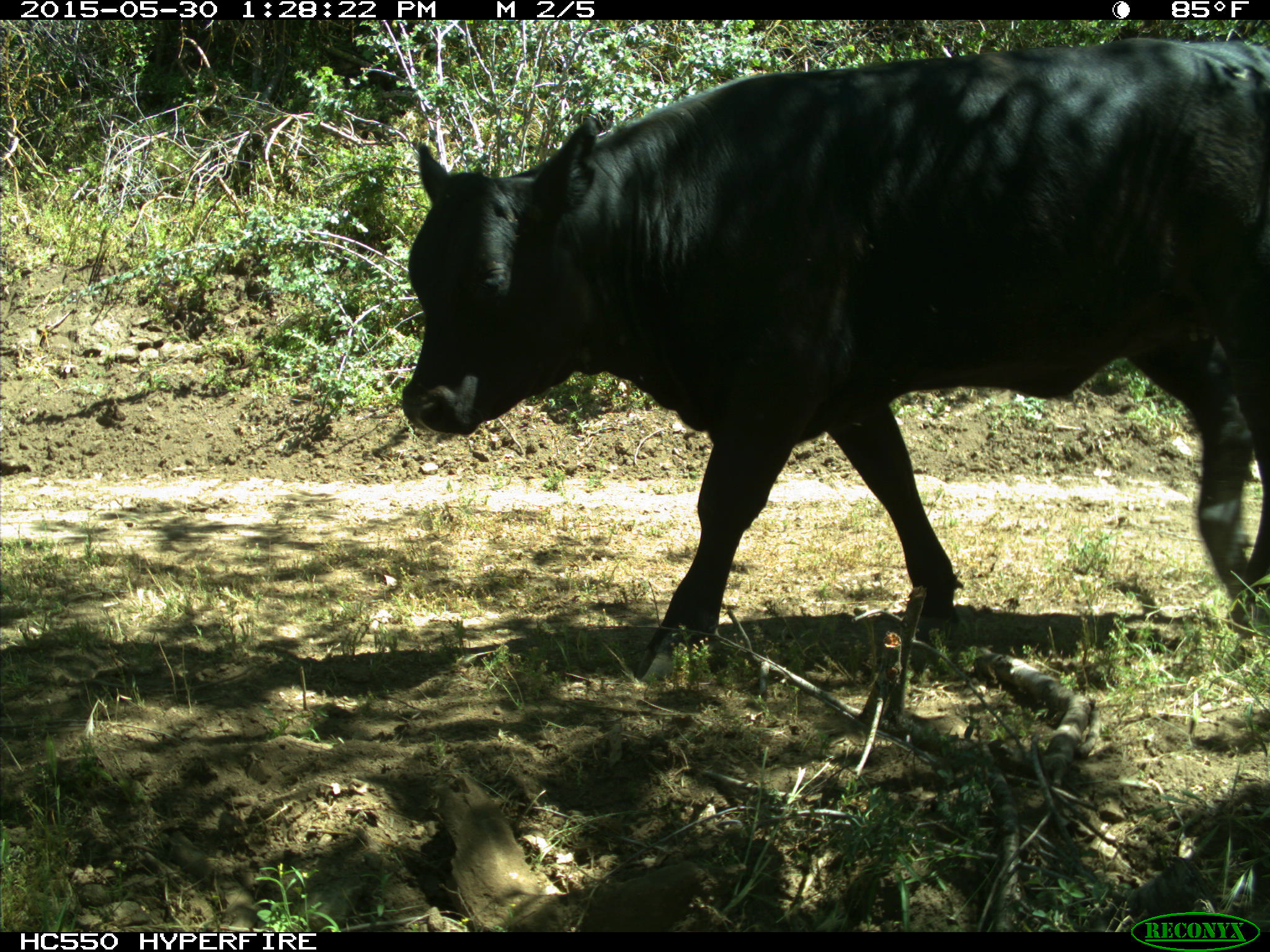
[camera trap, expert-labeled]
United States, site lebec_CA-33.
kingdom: Animalia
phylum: Chordata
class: Mammalia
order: Artiodactyla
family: Bovidae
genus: Bos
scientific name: Bos taurus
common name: domestic cow